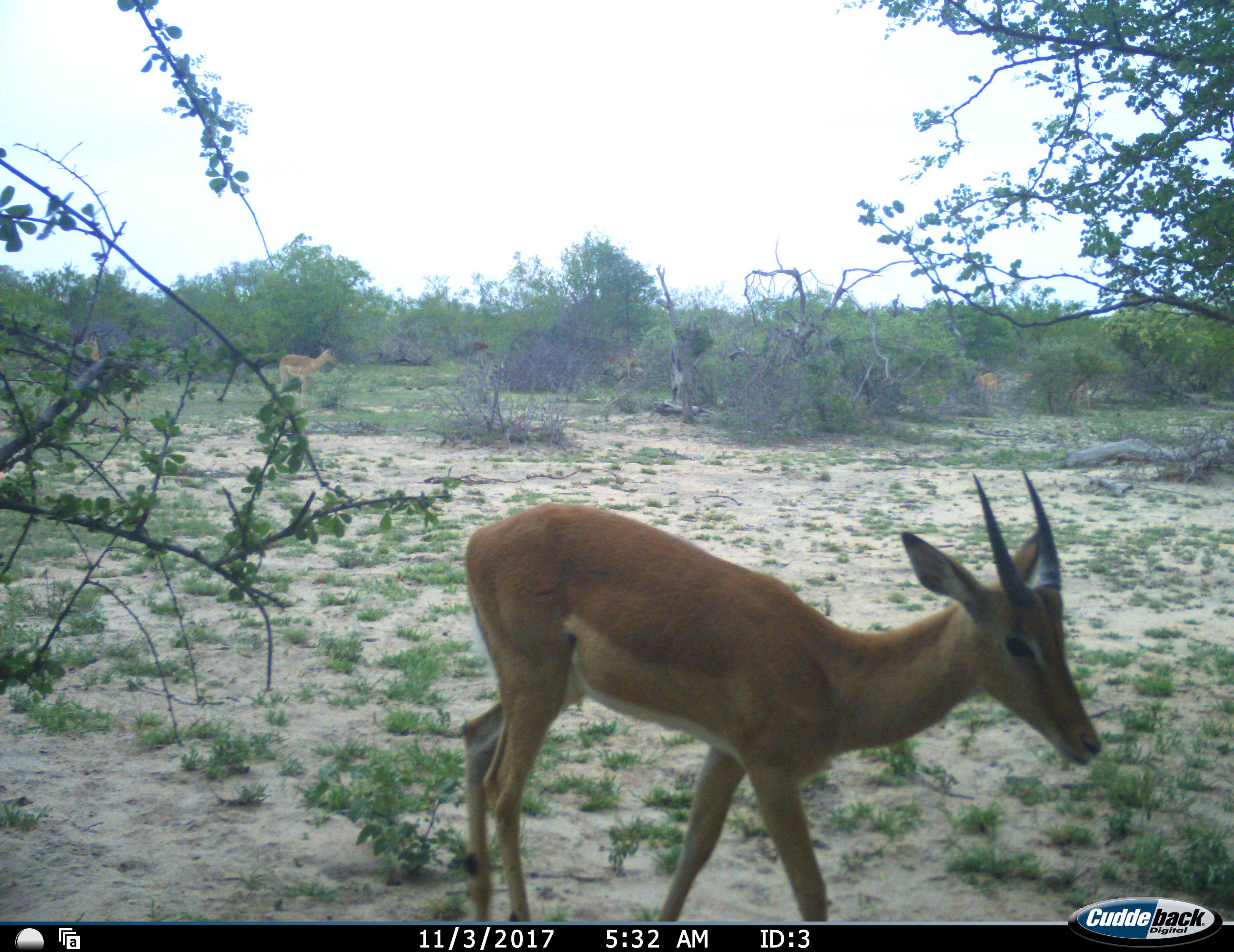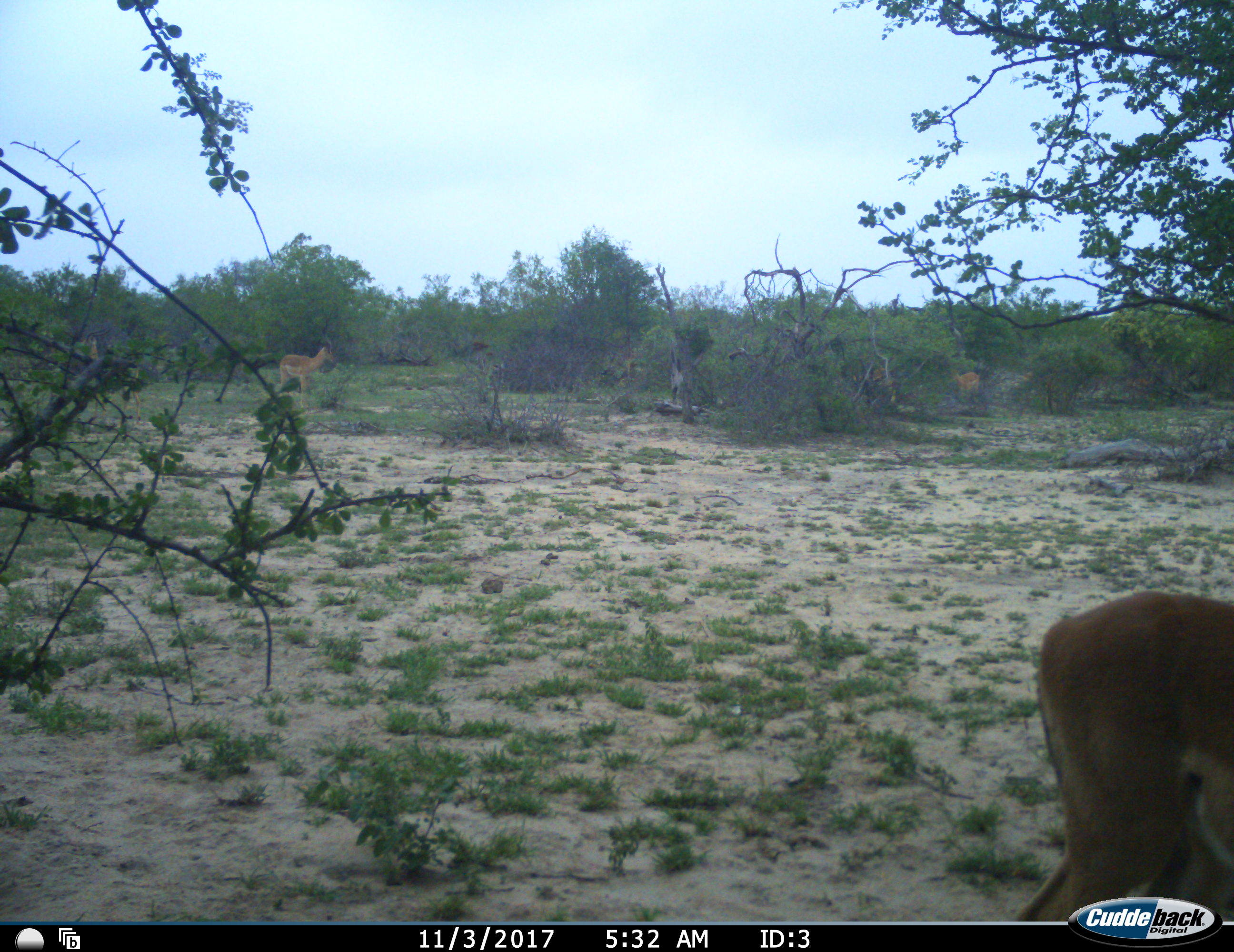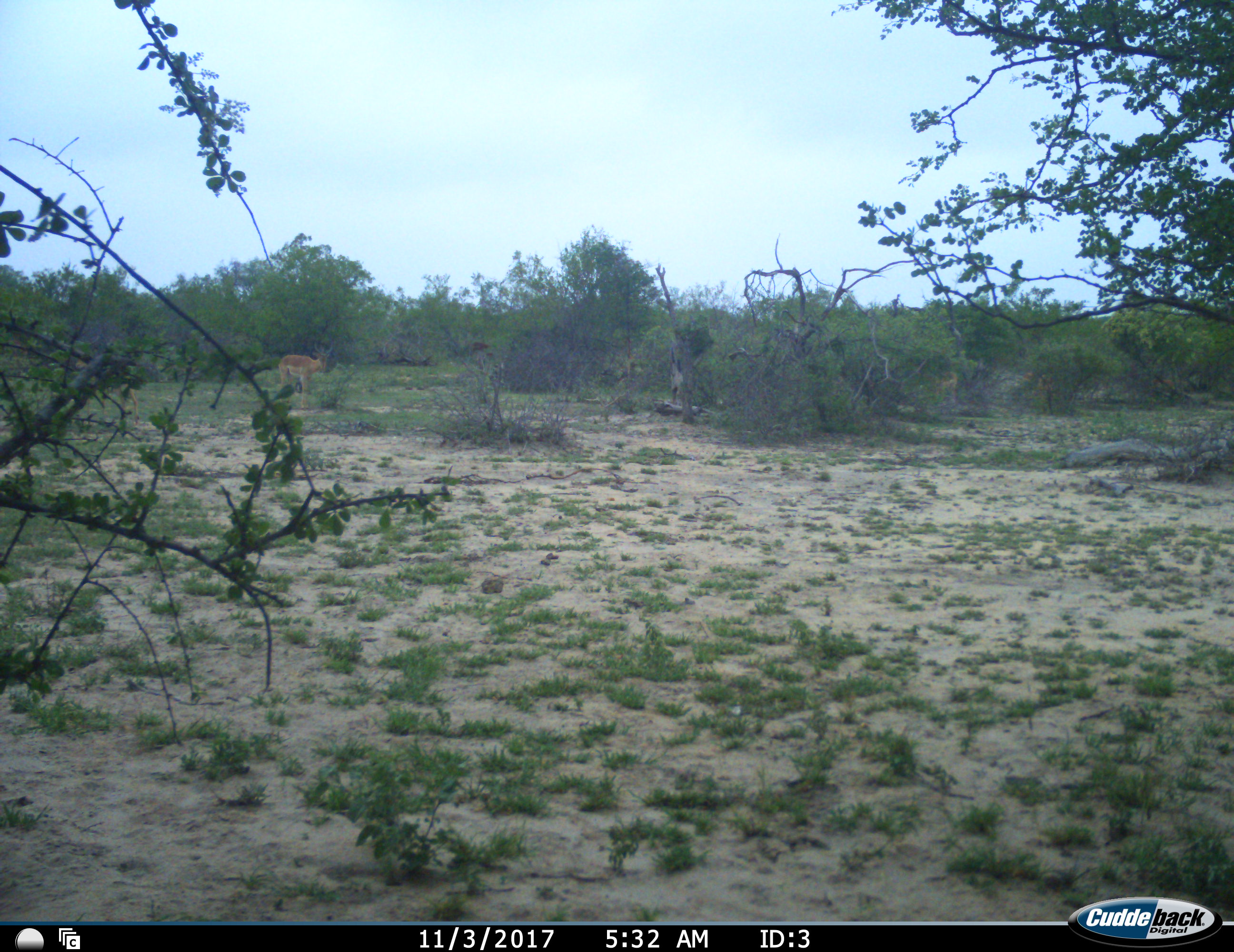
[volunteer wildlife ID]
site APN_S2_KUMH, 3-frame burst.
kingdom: Animalia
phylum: Chordata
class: Mammalia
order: Artiodactyla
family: Bovidae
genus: Aepyceros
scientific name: Aepyceros melampus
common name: impala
Impala (Aepyceros melampus), count 2. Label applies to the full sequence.